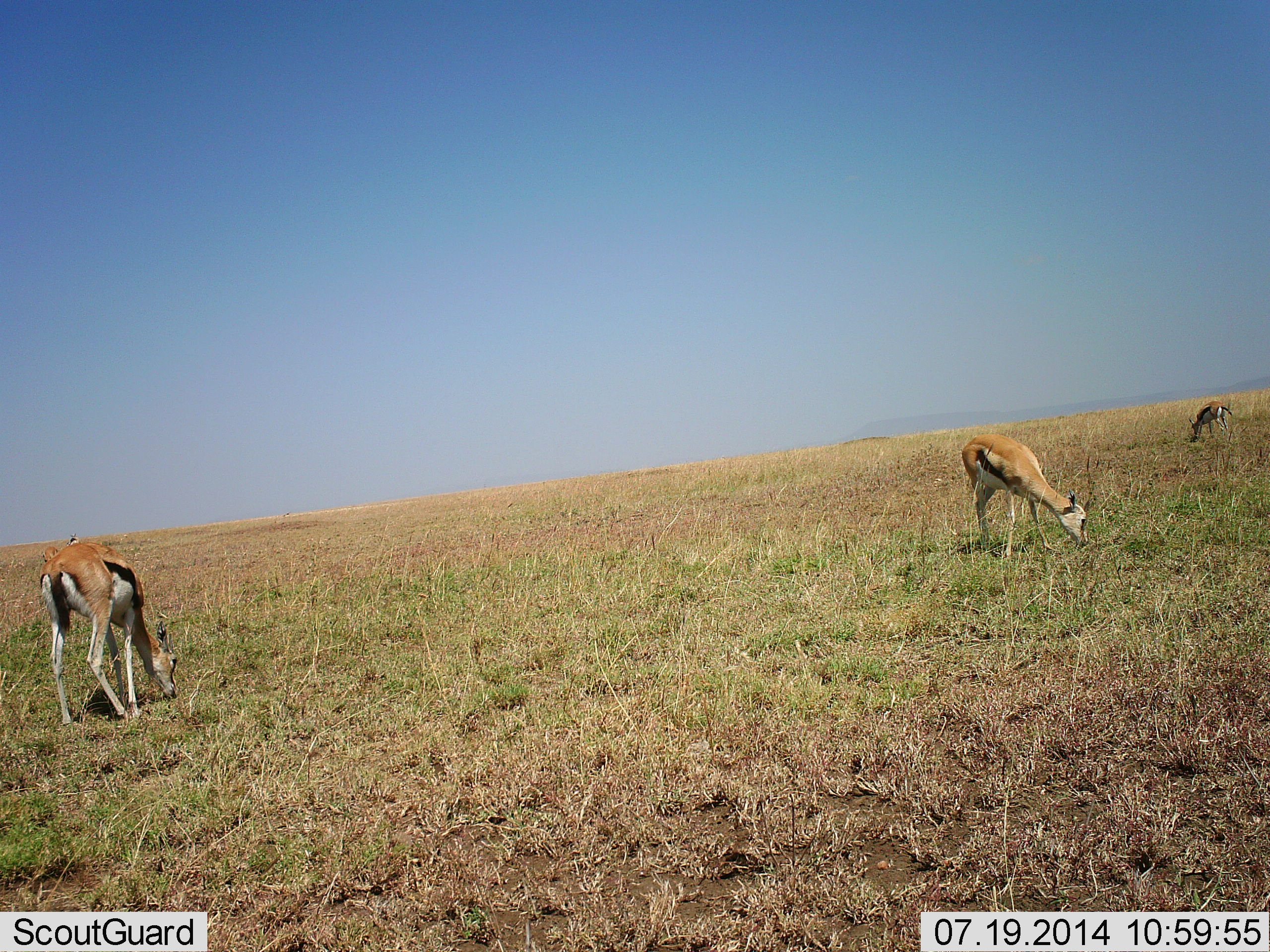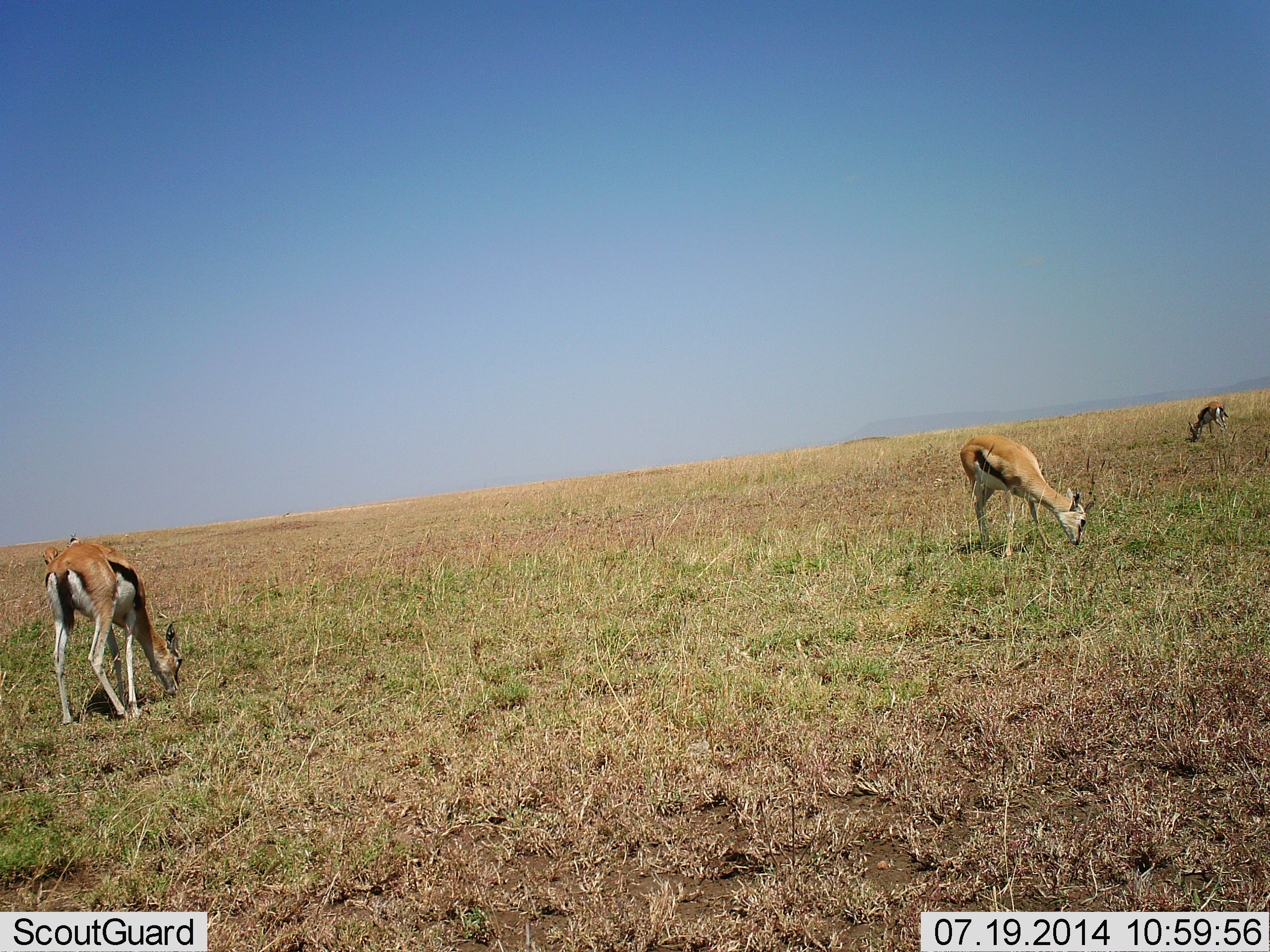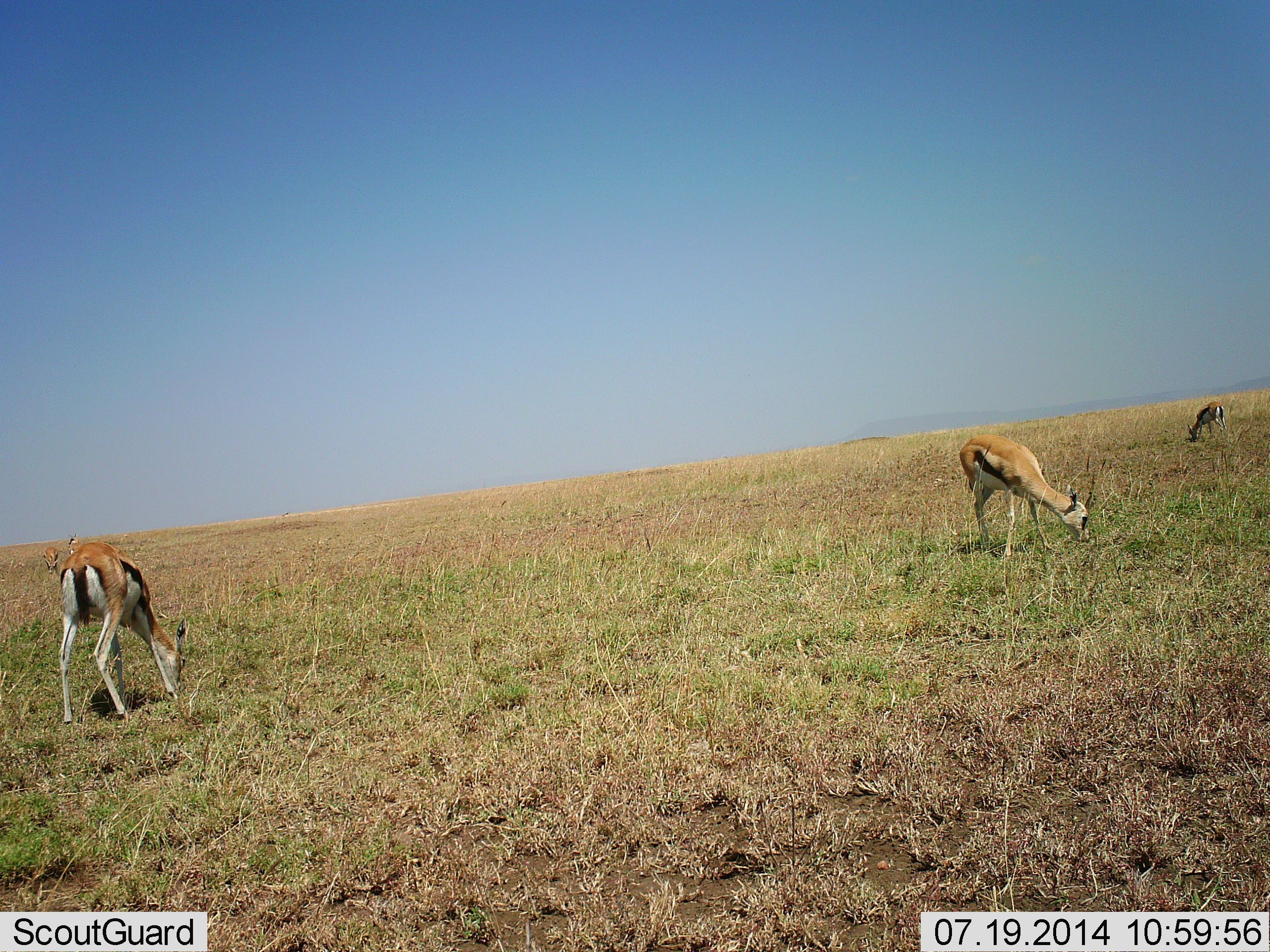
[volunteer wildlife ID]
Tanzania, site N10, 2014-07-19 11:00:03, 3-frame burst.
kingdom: Animalia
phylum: Chordata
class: Mammalia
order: Artiodactyla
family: Bovidae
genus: Eudorcas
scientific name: Eudorcas thomsonii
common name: thomson's gazelle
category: gazellethomsons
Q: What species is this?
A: Gazellethomsons (thomson's gazelle) (Eudorcas thomsonii).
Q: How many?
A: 3.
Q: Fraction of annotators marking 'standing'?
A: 30%.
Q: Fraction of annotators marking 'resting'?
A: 0%.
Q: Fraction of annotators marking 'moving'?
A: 0%.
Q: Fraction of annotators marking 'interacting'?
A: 0%.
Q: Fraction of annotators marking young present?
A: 0%.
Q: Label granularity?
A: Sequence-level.